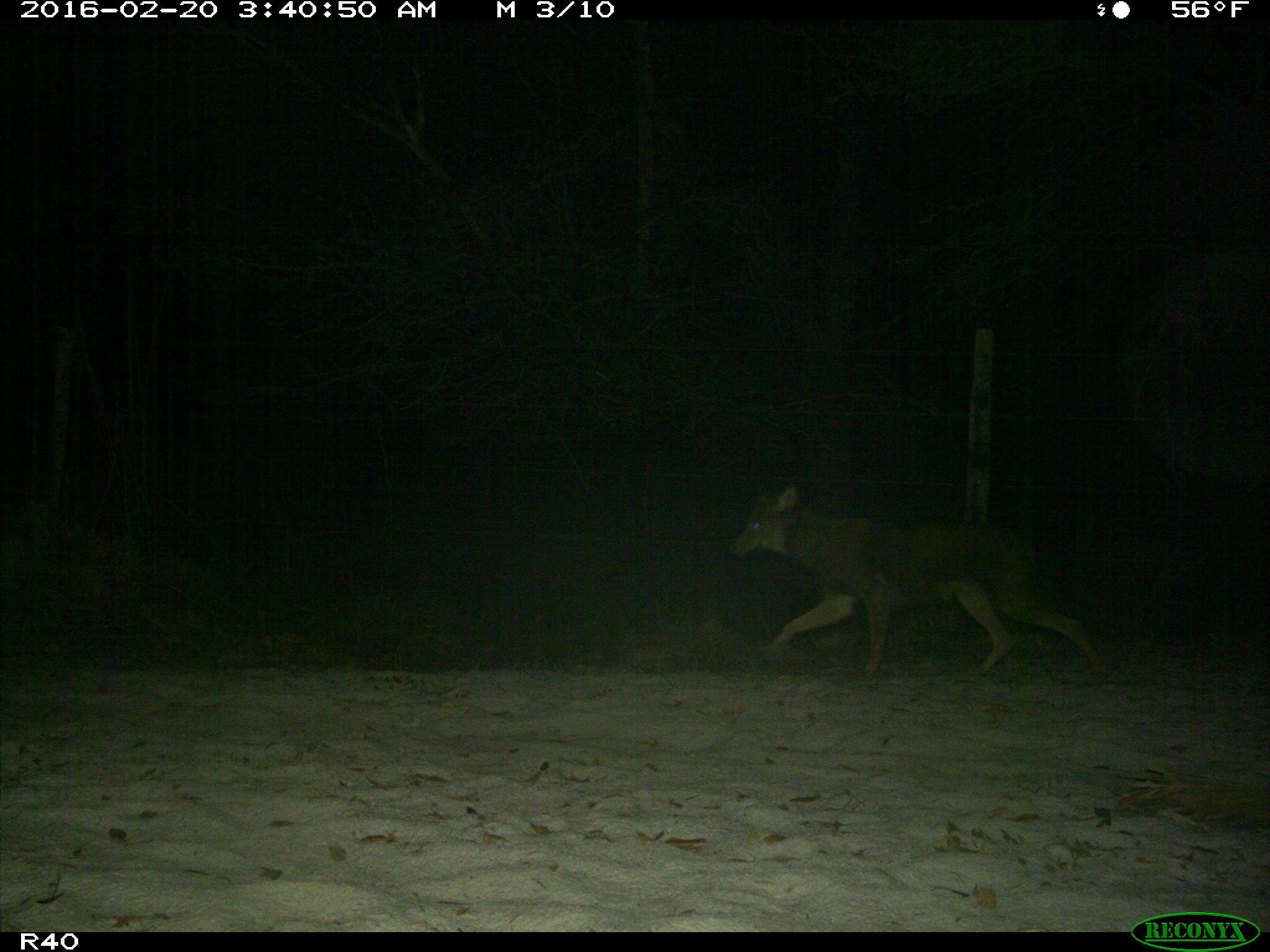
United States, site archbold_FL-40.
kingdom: Animalia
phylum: Chordata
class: Mammalia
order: Carnivora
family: Canidae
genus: Canis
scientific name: Canis latrans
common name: coyote